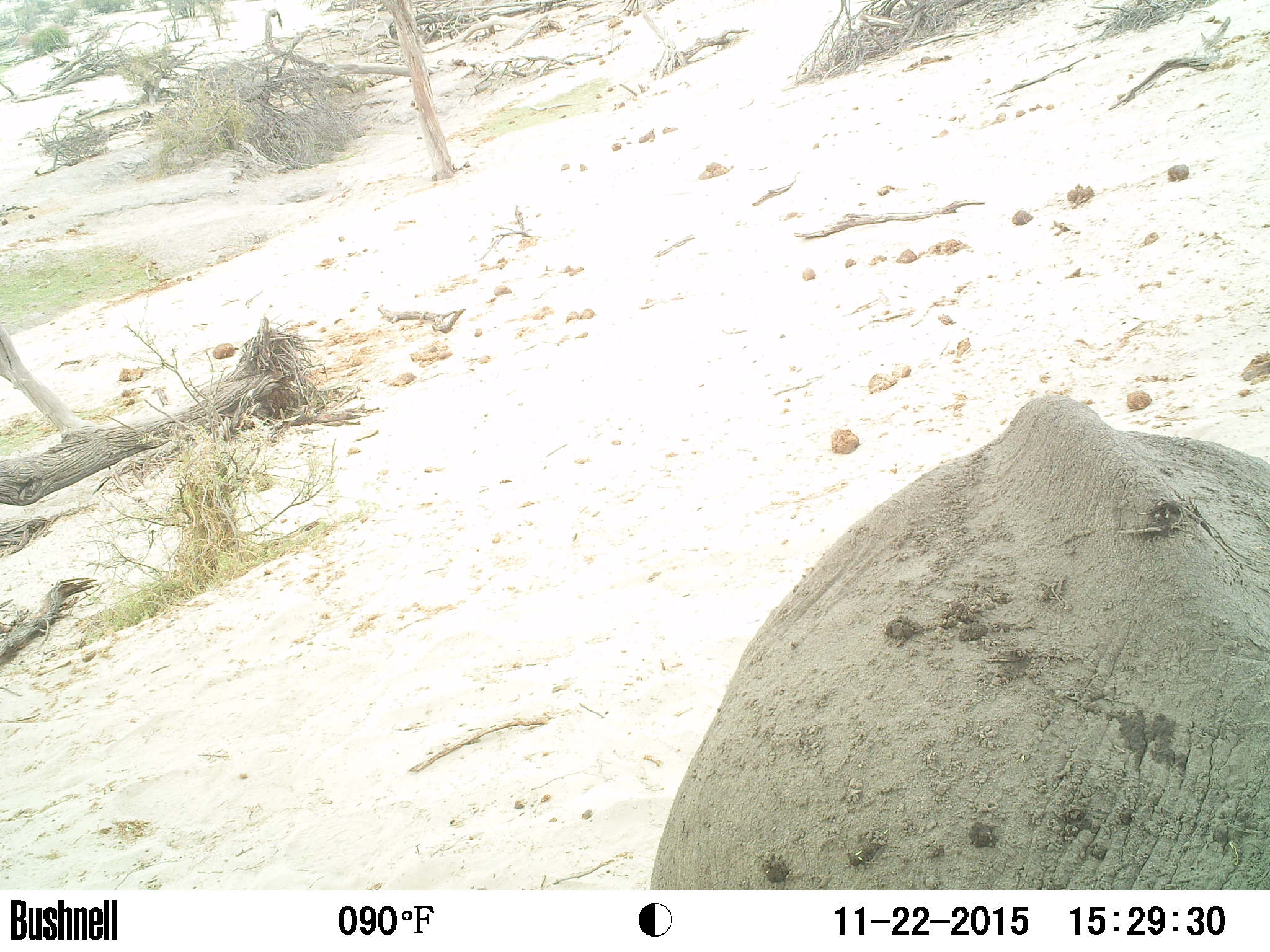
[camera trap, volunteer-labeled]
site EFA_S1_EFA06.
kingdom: Animalia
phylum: Chordata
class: Mammalia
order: Proboscidea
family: Elephantidae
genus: Loxodonta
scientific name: Loxodonta africana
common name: african bush elephant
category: elephant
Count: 1.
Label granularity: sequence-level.